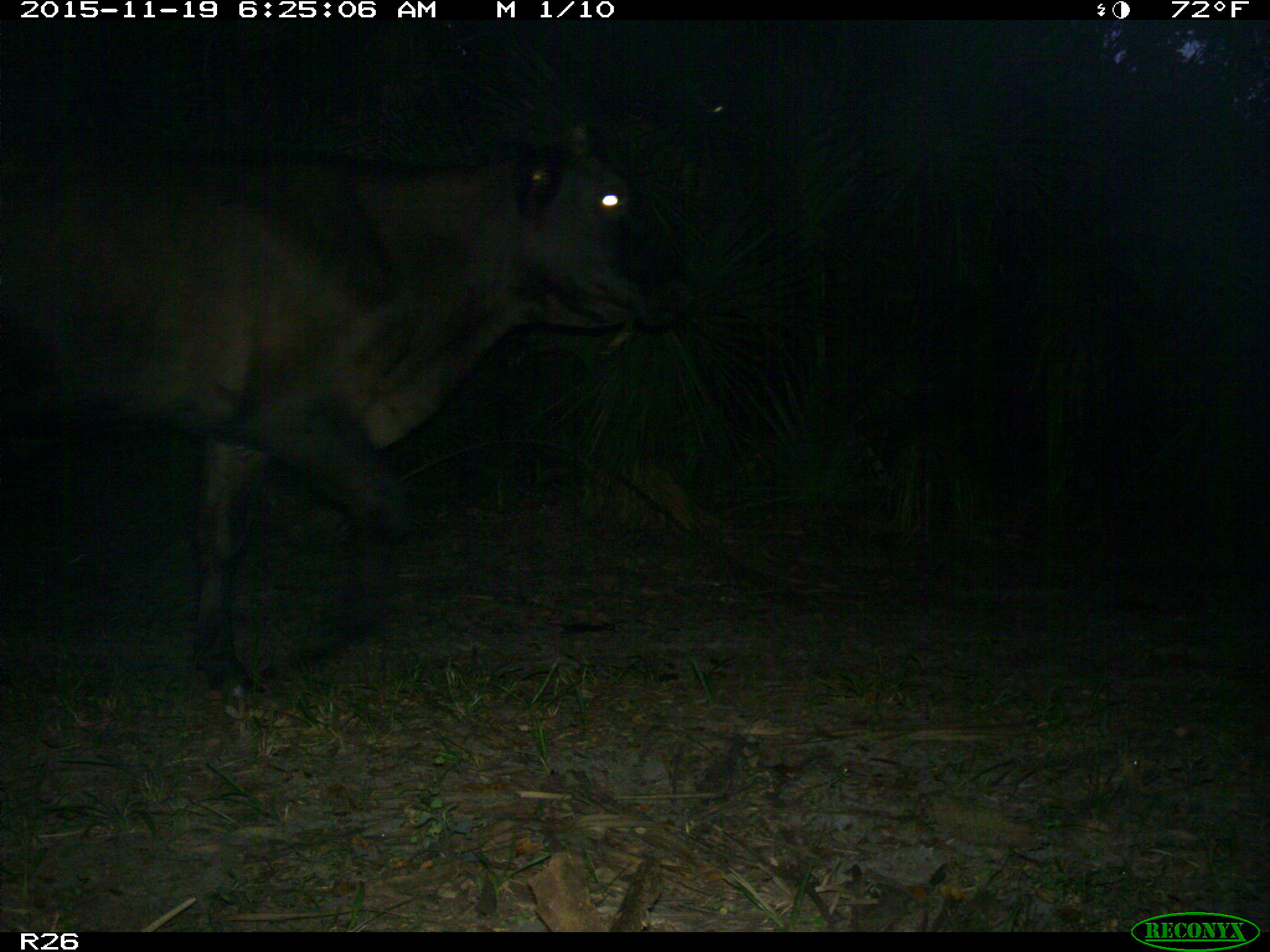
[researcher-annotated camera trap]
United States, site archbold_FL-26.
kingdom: Animalia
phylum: Chordata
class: Mammalia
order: Artiodactyla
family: Bovidae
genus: Bos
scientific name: Bos taurus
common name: domestic cow